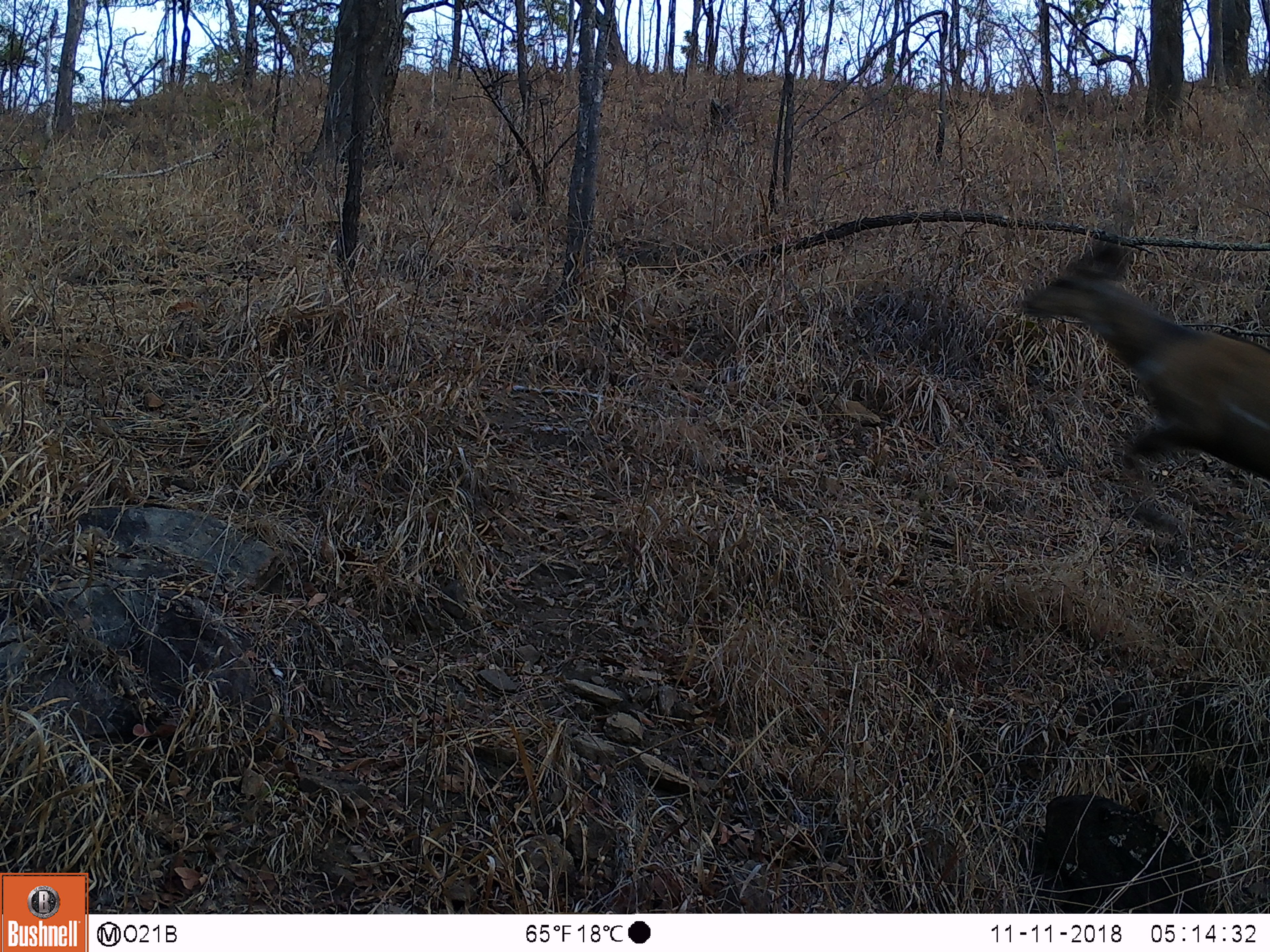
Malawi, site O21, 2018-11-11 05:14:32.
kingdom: Animalia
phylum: Chordata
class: Mammalia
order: Artiodactyla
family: Bovidae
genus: Tragelaphus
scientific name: Tragelaphus sylvaticus sylvaticus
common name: cape bushbuck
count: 1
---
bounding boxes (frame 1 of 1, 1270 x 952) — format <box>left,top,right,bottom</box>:
cape bushbuck: <box>1012,229,1268,497</box>